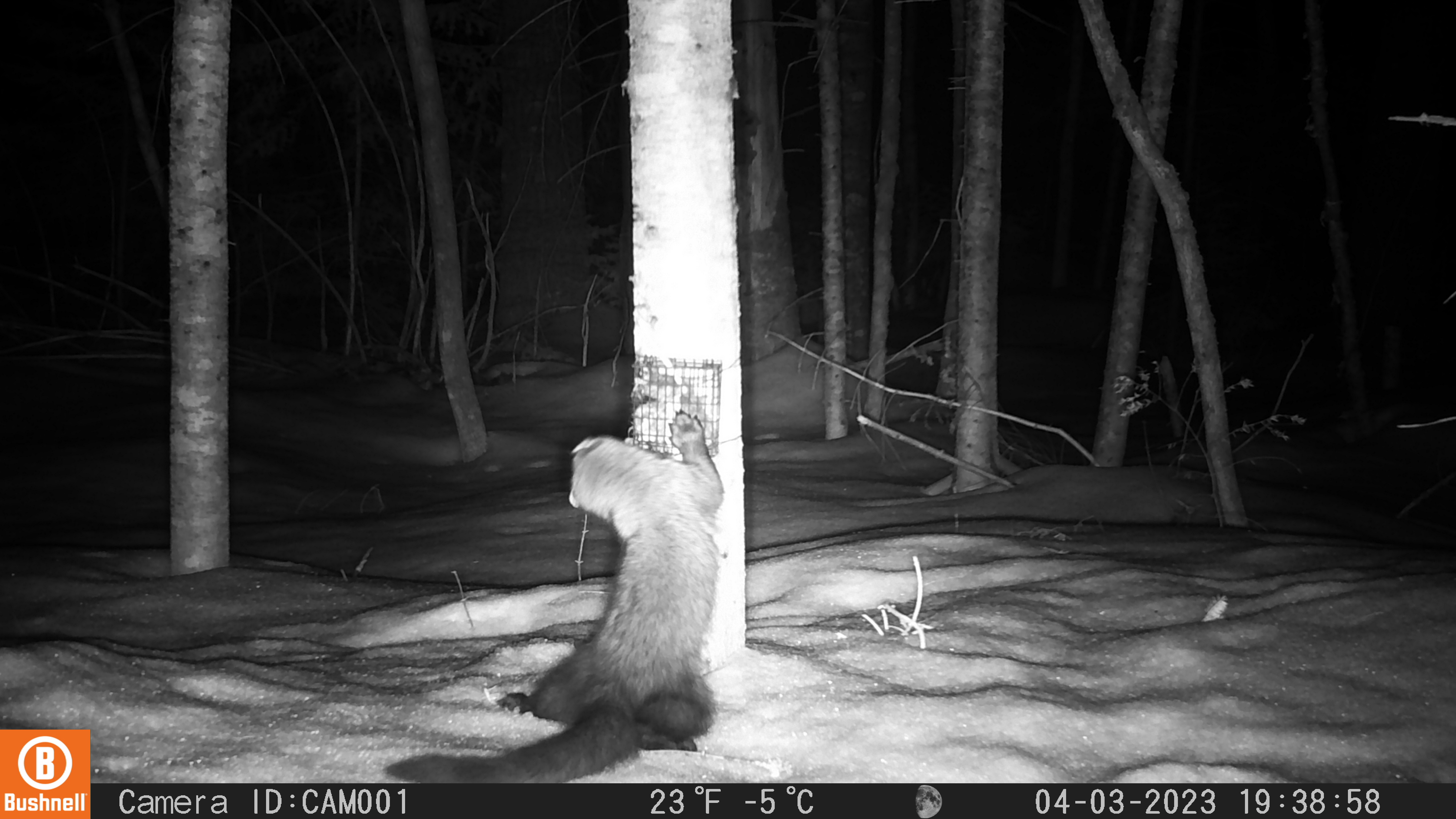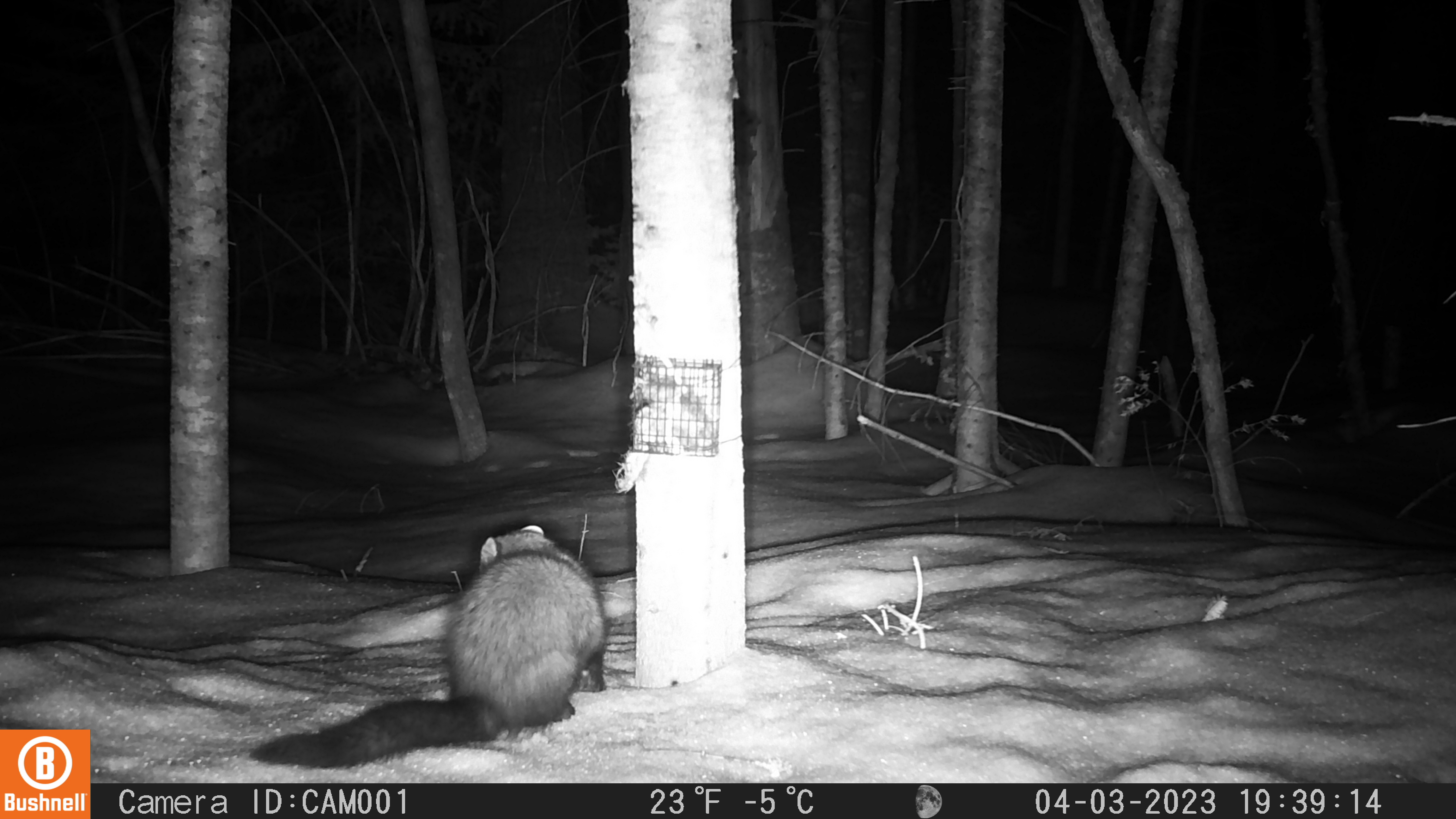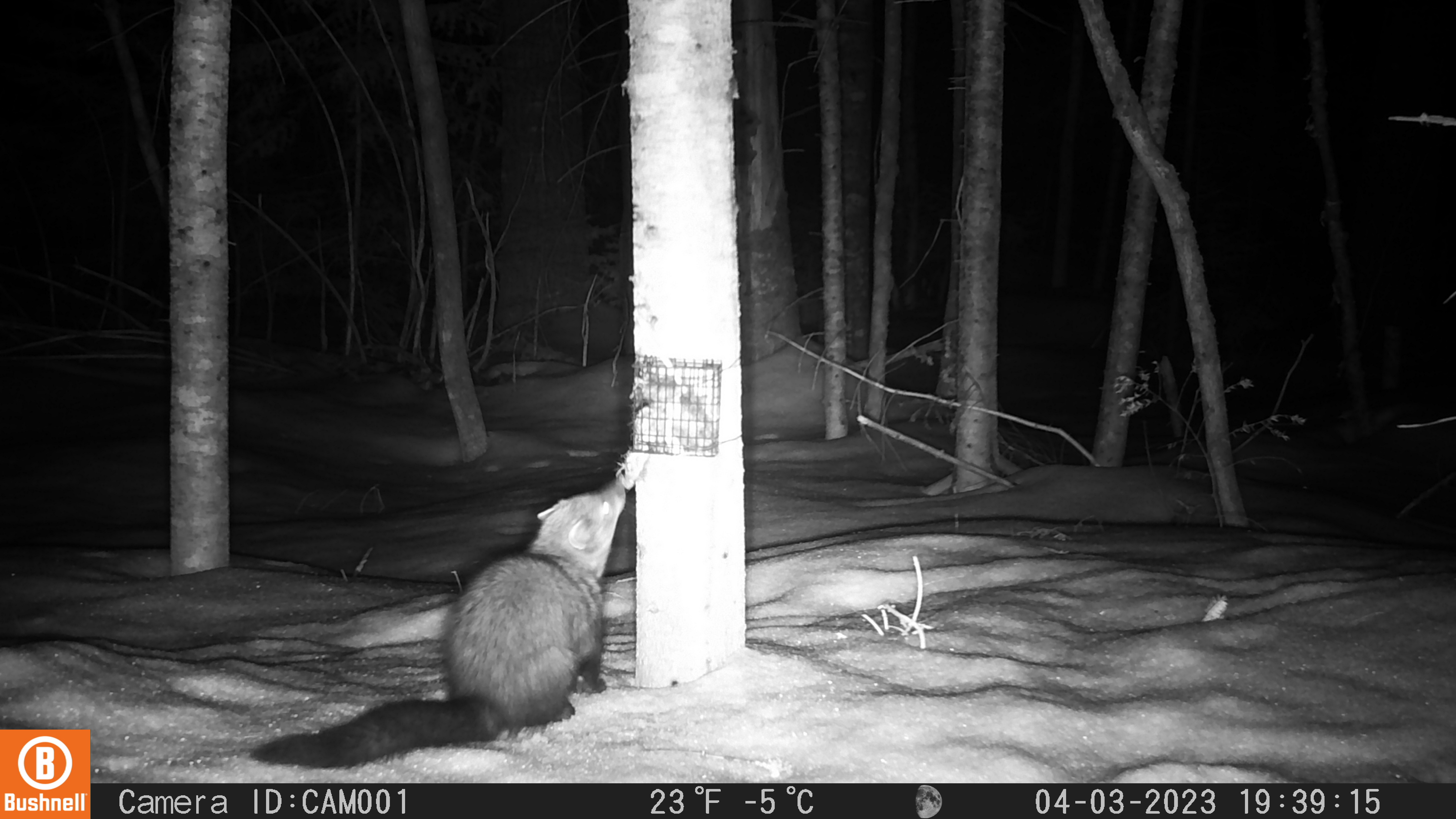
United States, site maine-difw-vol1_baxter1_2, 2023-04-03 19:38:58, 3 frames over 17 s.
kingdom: Animalia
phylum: Chordata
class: Mammalia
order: Carnivora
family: Mustelidae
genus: Pekania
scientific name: Pekania pennanti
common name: fisher